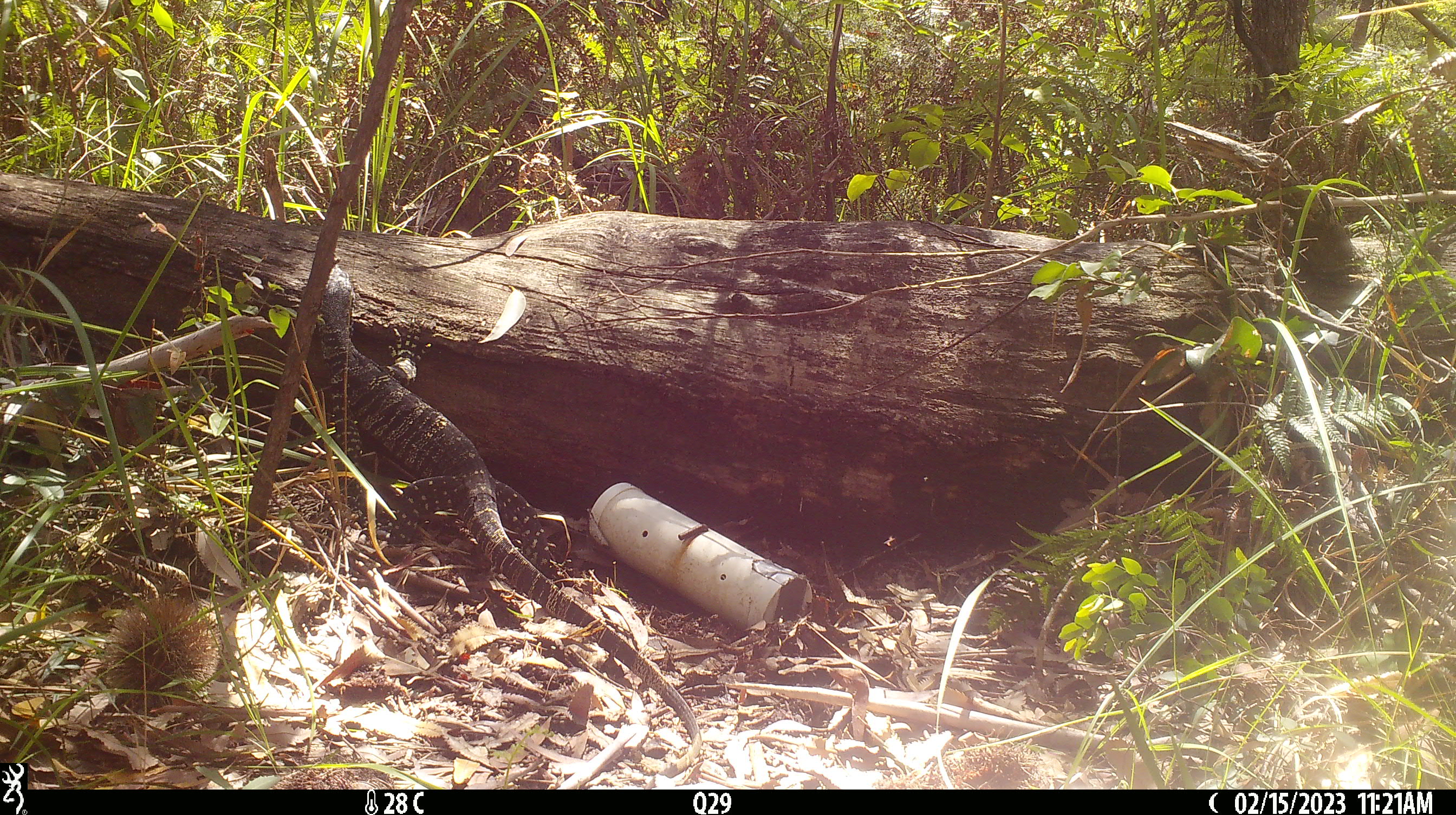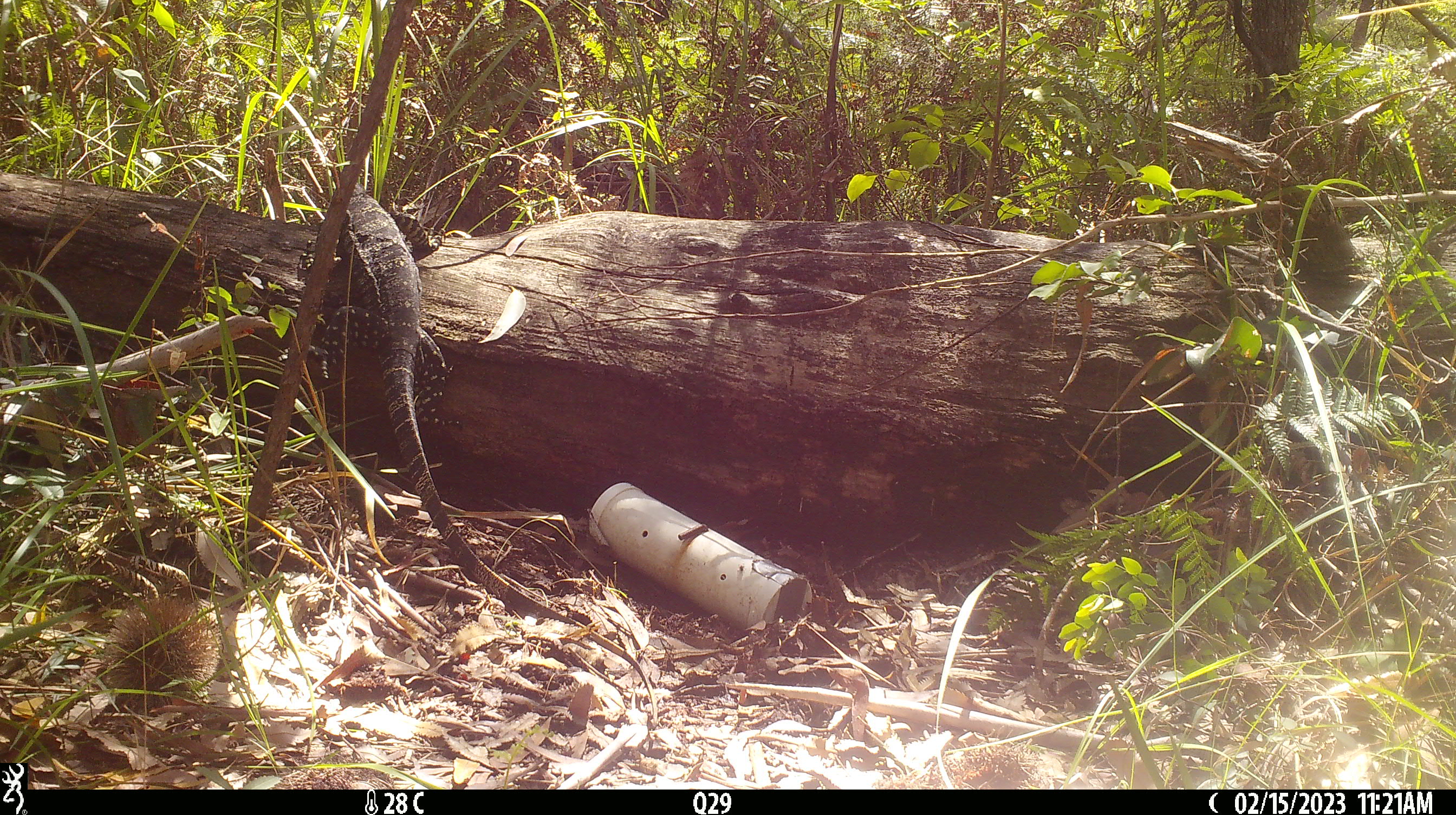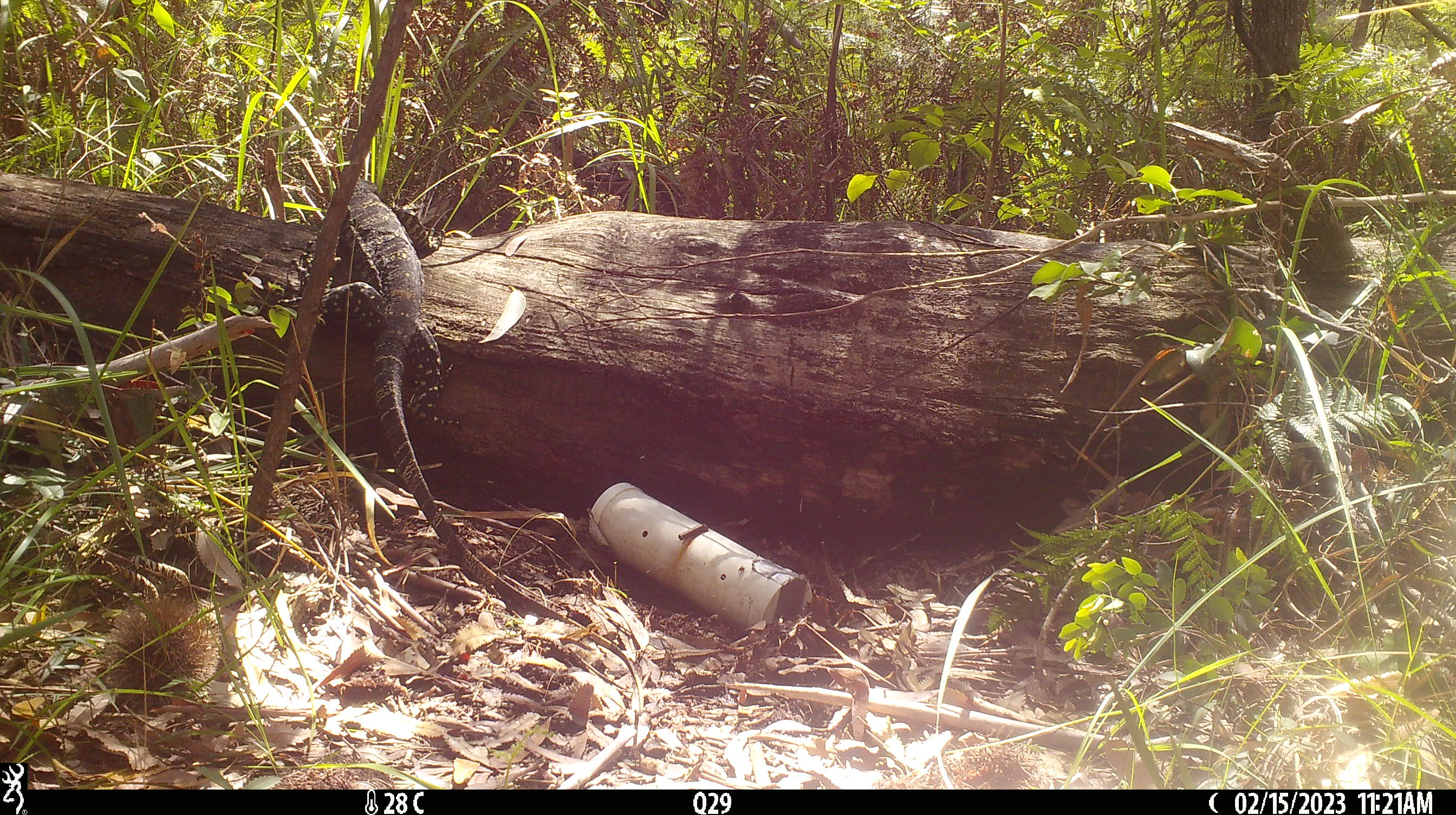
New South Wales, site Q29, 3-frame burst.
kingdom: Animalia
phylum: Chordata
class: Reptilia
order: Squamata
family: Varanidae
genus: Varanus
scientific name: Varanus varius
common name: lace monitor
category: goanna